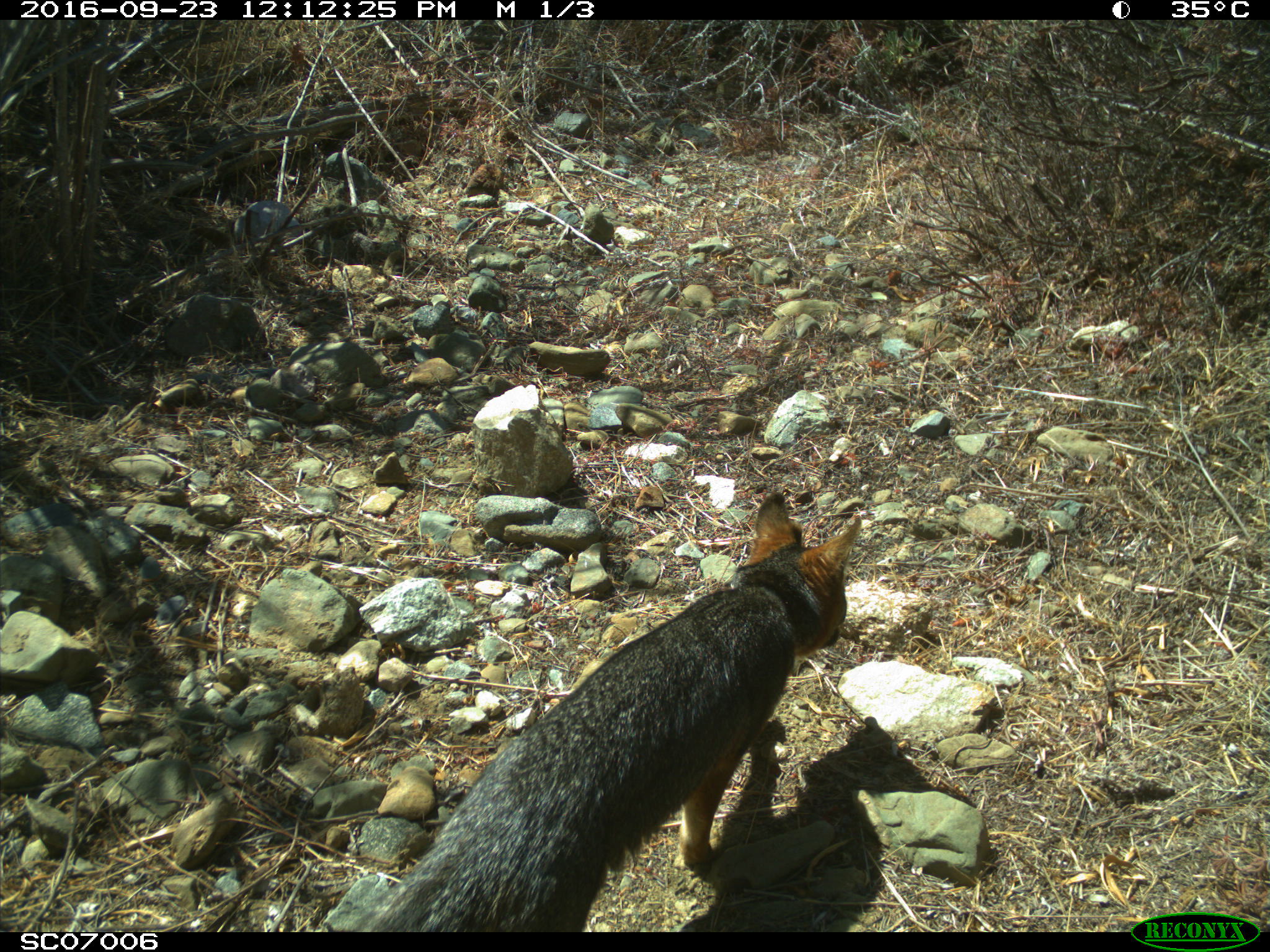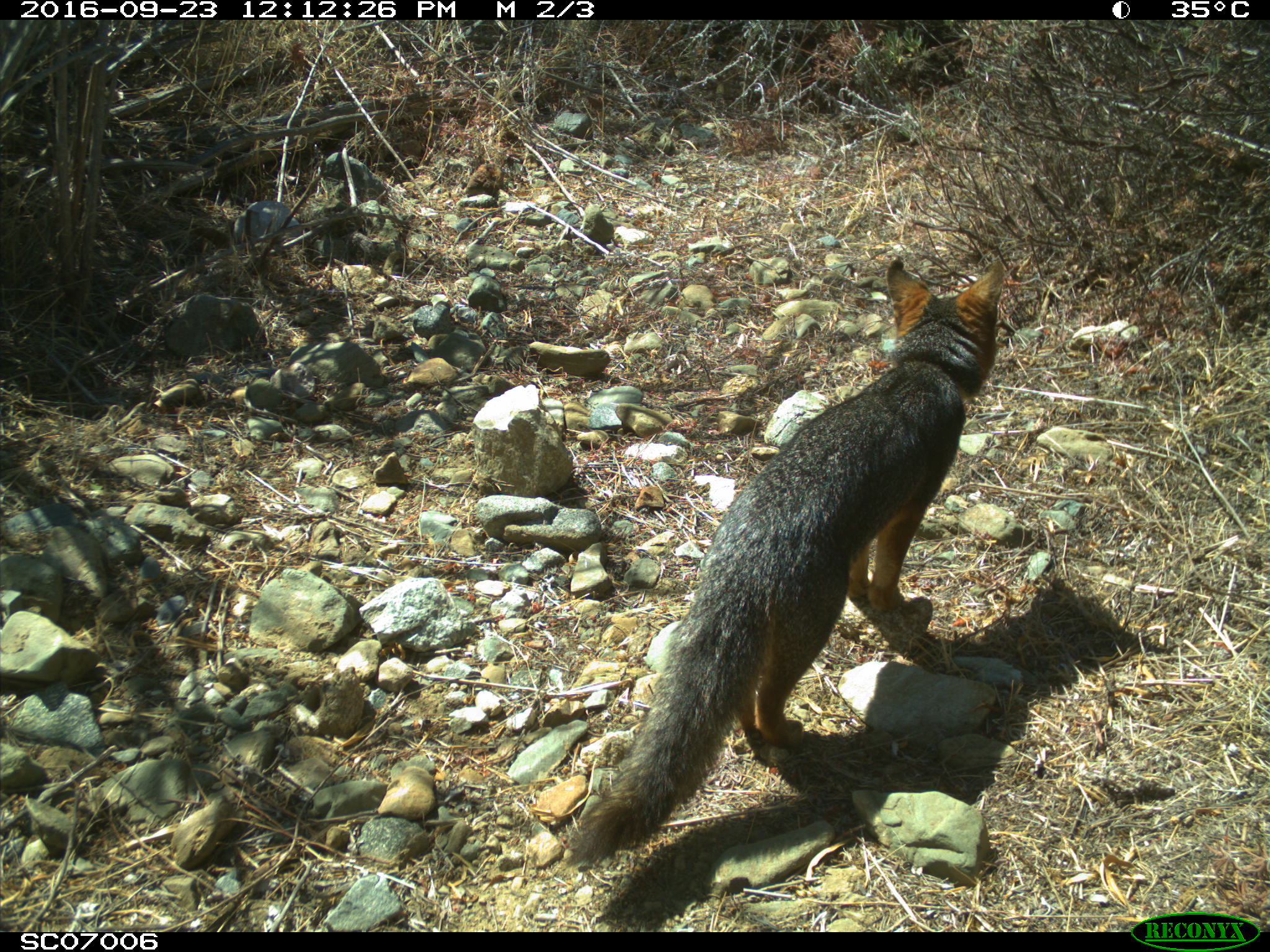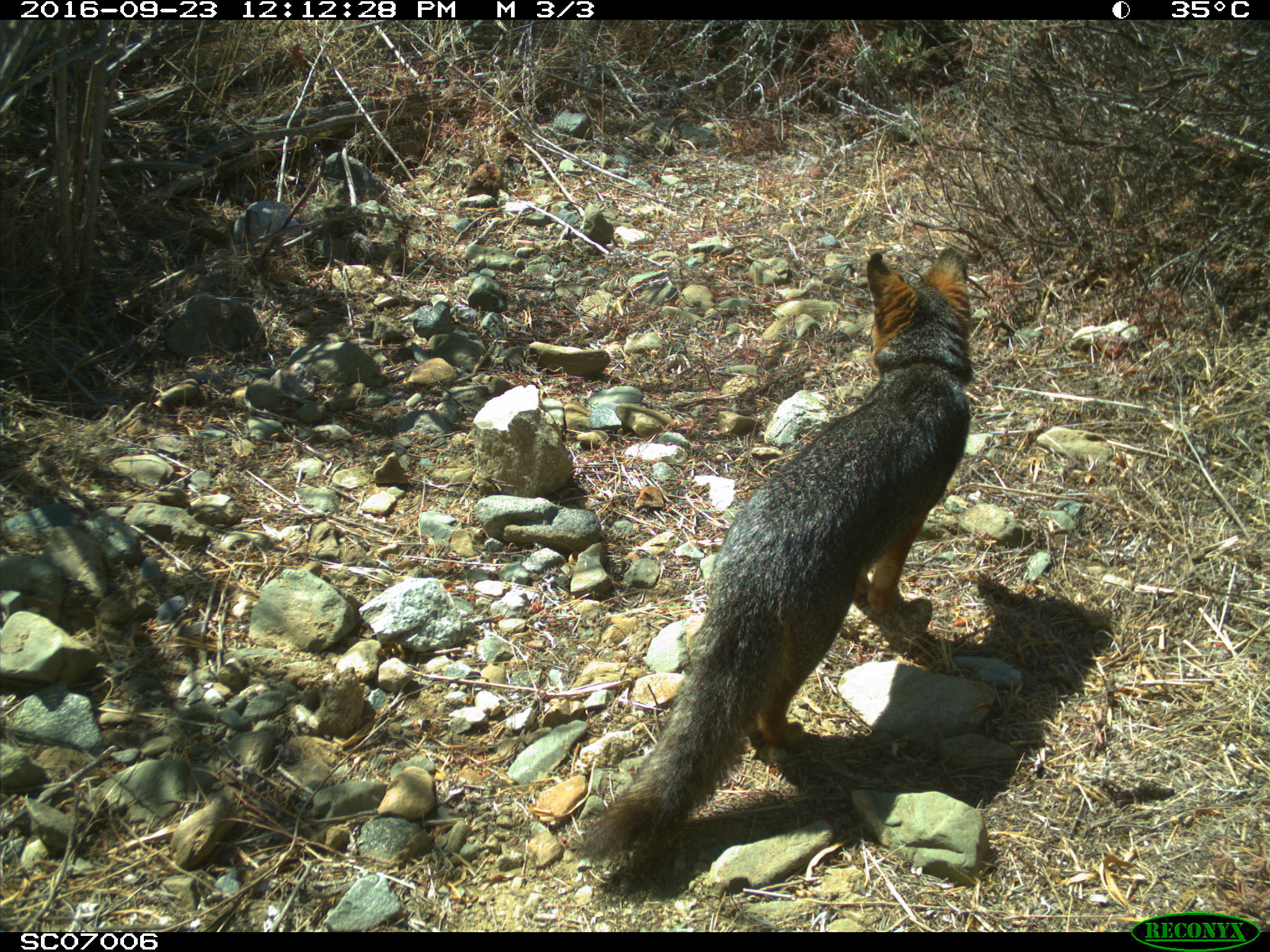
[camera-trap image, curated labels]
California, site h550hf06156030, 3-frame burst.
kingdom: Animalia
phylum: Chordata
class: Mammalia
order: Carnivora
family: Canidae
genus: Urocyon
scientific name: Urocyon littoralis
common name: island fox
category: fox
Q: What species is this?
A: Fox (island fox) (Urocyon littoralis).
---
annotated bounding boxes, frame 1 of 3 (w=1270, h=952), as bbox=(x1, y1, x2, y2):
fox: bbox=(370, 491, 861, 932)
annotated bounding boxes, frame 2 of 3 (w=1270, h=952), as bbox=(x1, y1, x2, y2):
fox: bbox=(563, 258, 1005, 867)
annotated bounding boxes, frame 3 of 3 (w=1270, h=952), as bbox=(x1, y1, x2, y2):
fox: bbox=(574, 248, 971, 873)